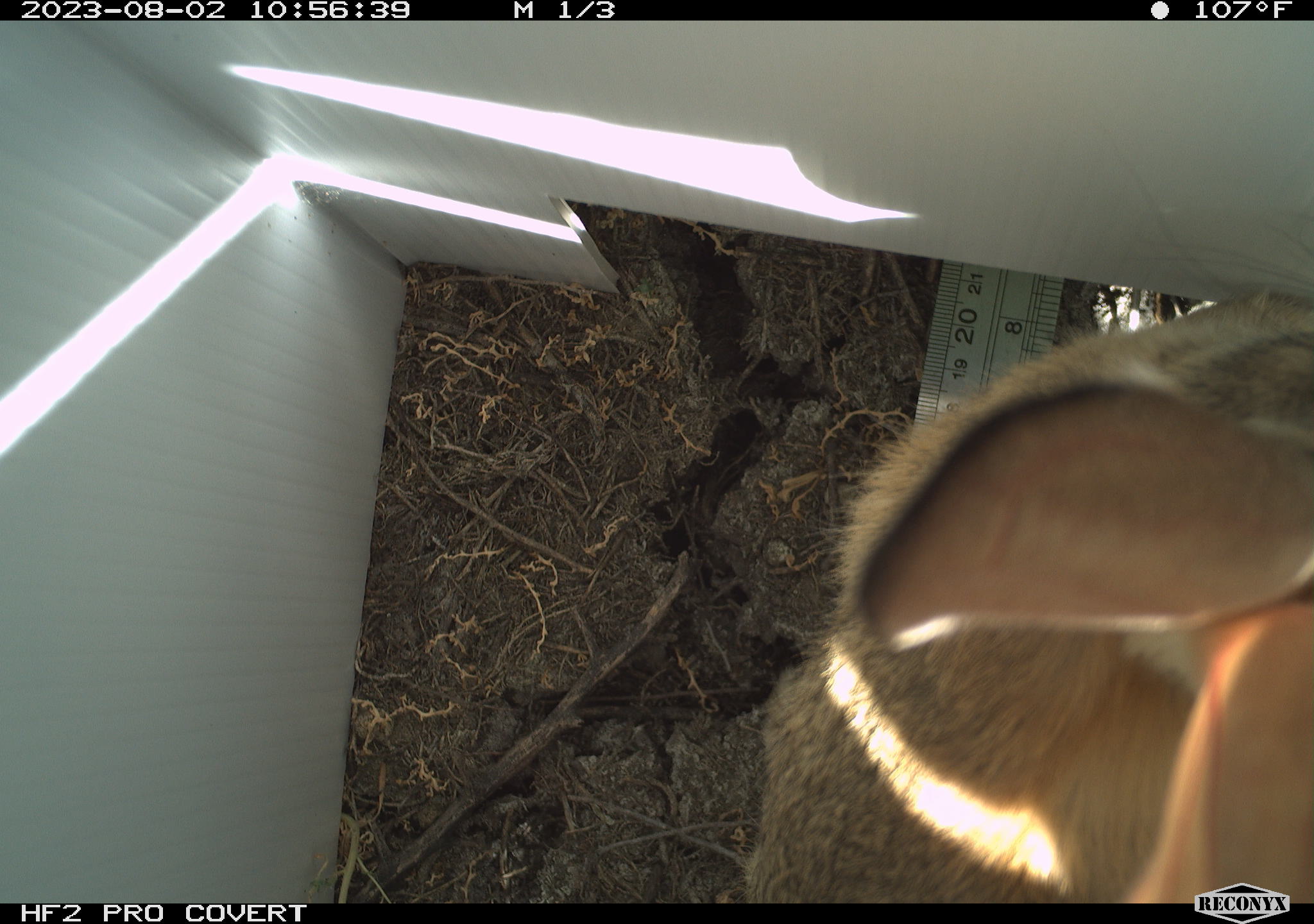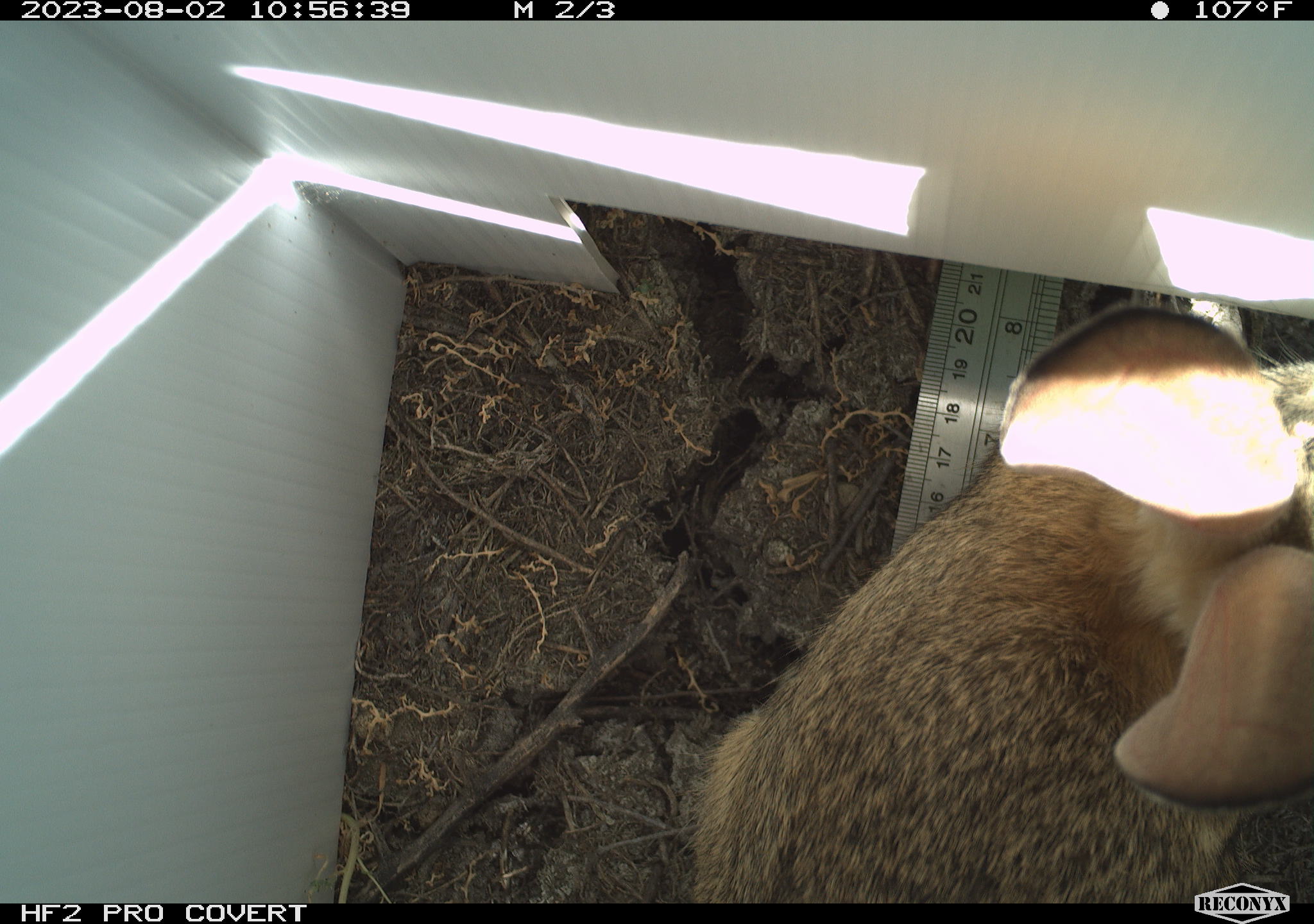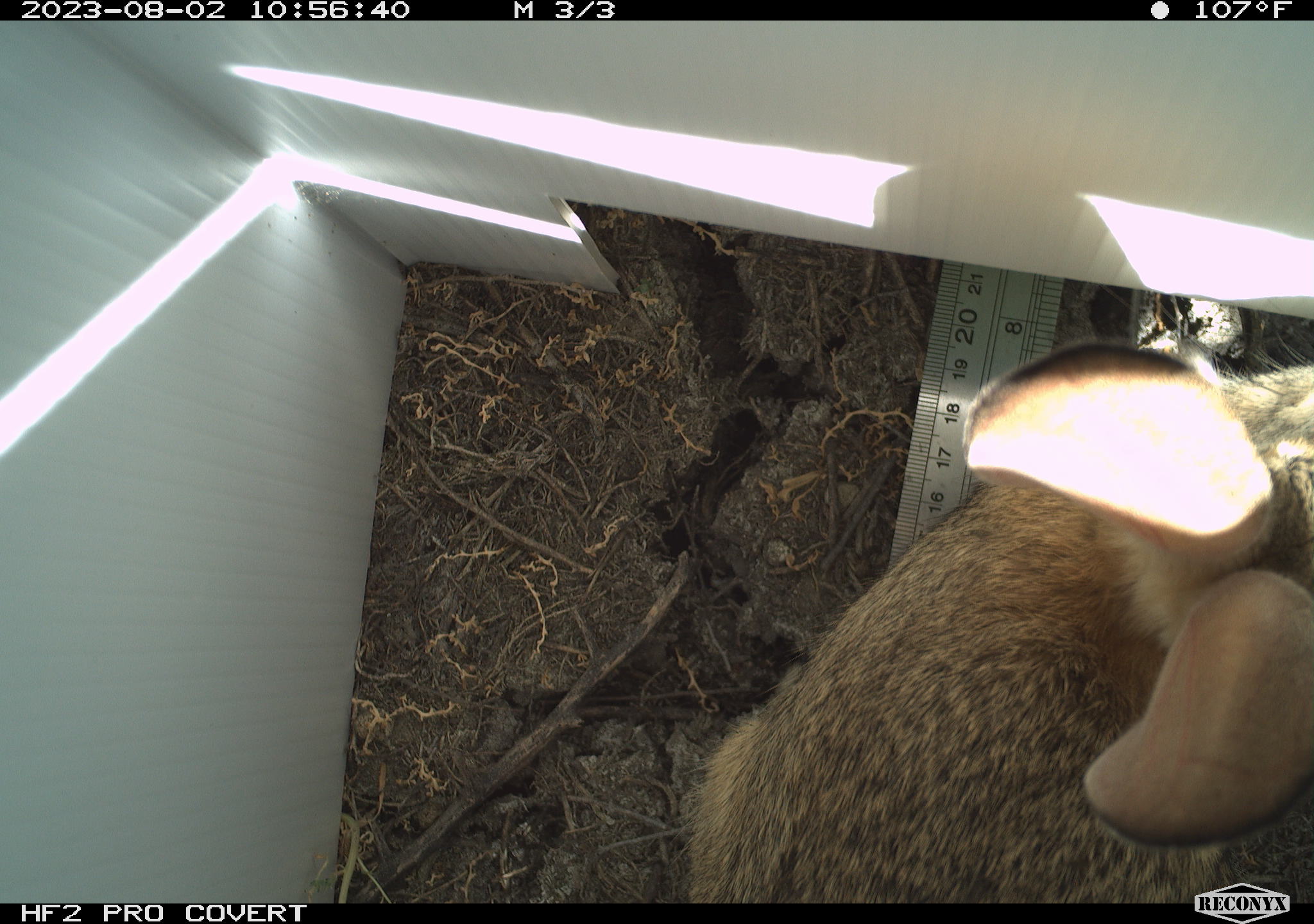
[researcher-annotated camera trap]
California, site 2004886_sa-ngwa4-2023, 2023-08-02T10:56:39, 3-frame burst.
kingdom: Animalia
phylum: Chordata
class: Mammalia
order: Lagomorpha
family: Leporidae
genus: Sylvilagus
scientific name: Sylvilagus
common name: cottontail rabbits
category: sylvilagus species